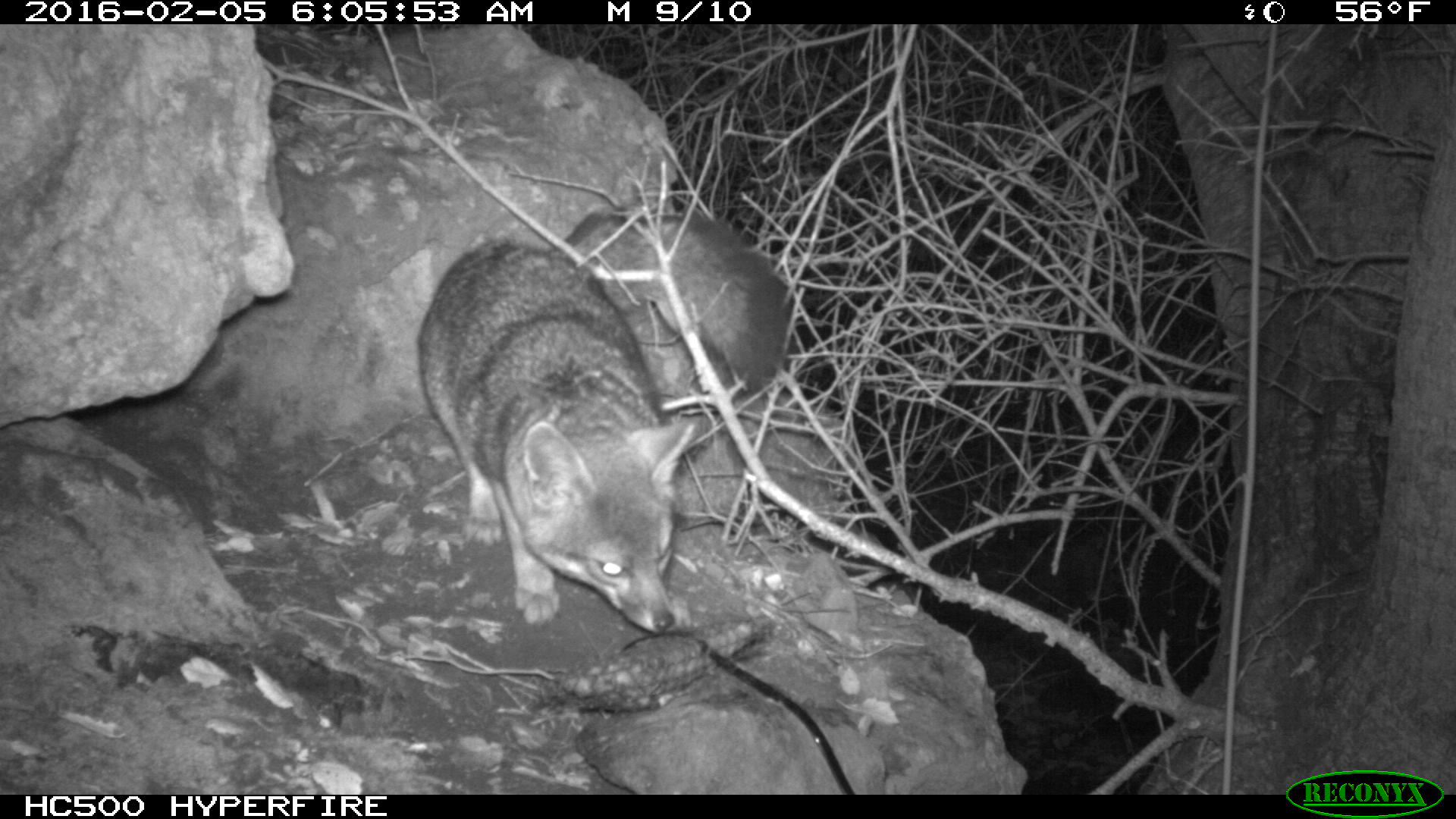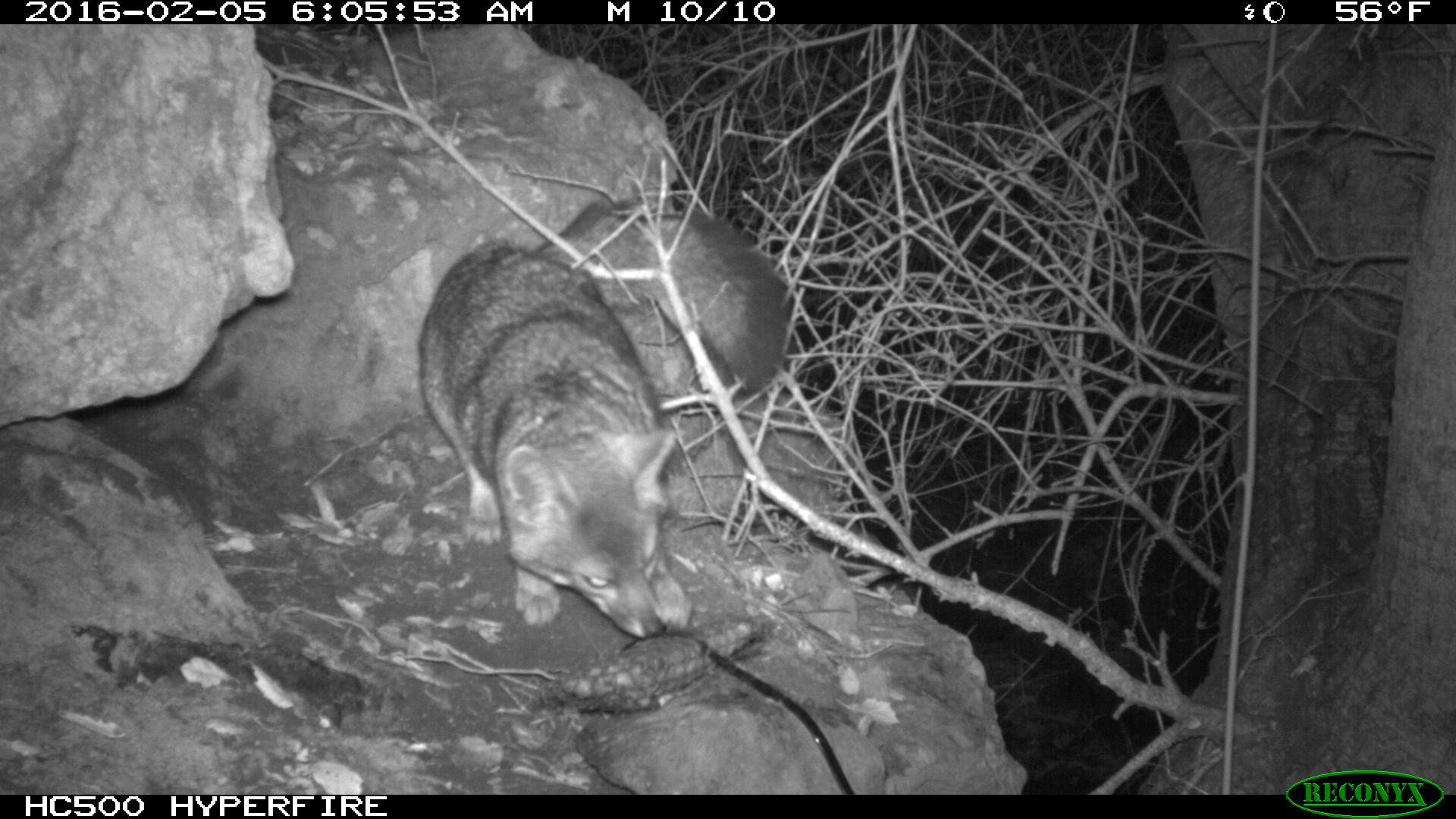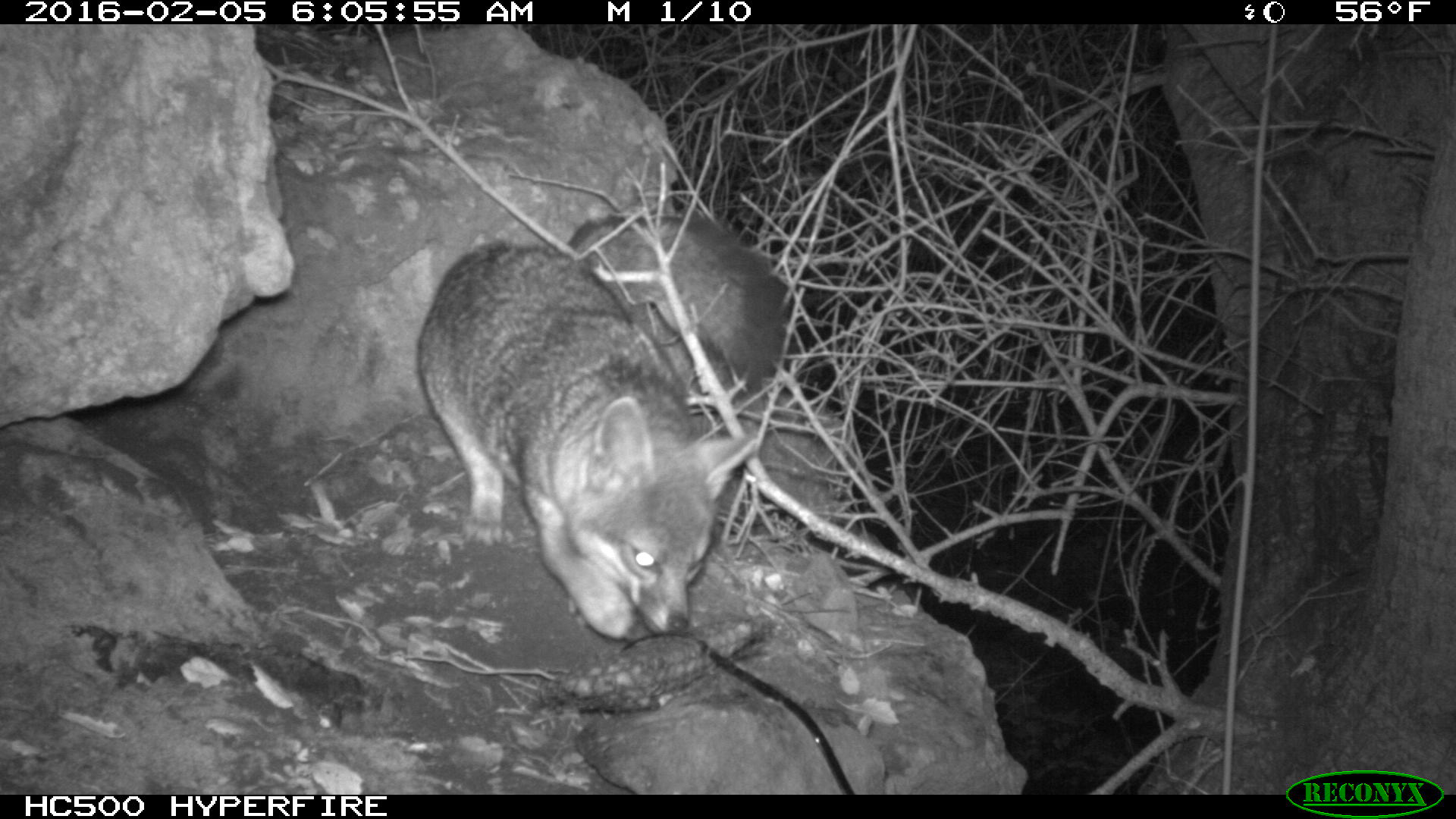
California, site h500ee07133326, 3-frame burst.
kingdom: Animalia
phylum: Chordata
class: Mammalia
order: Carnivora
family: Canidae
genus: Urocyon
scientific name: Urocyon littoralis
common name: island fox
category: fox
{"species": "fox (island fox) (Urocyon littoralis)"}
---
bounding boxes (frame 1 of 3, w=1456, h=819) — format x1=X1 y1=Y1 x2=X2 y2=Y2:
fox: x1=414 y1=205 x2=792 y2=632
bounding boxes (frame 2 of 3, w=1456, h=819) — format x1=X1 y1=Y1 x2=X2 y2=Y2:
fox: x1=422 y1=205 x2=784 y2=636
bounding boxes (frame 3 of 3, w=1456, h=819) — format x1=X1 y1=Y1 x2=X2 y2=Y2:
fox: x1=419 y1=213 x2=783 y2=642